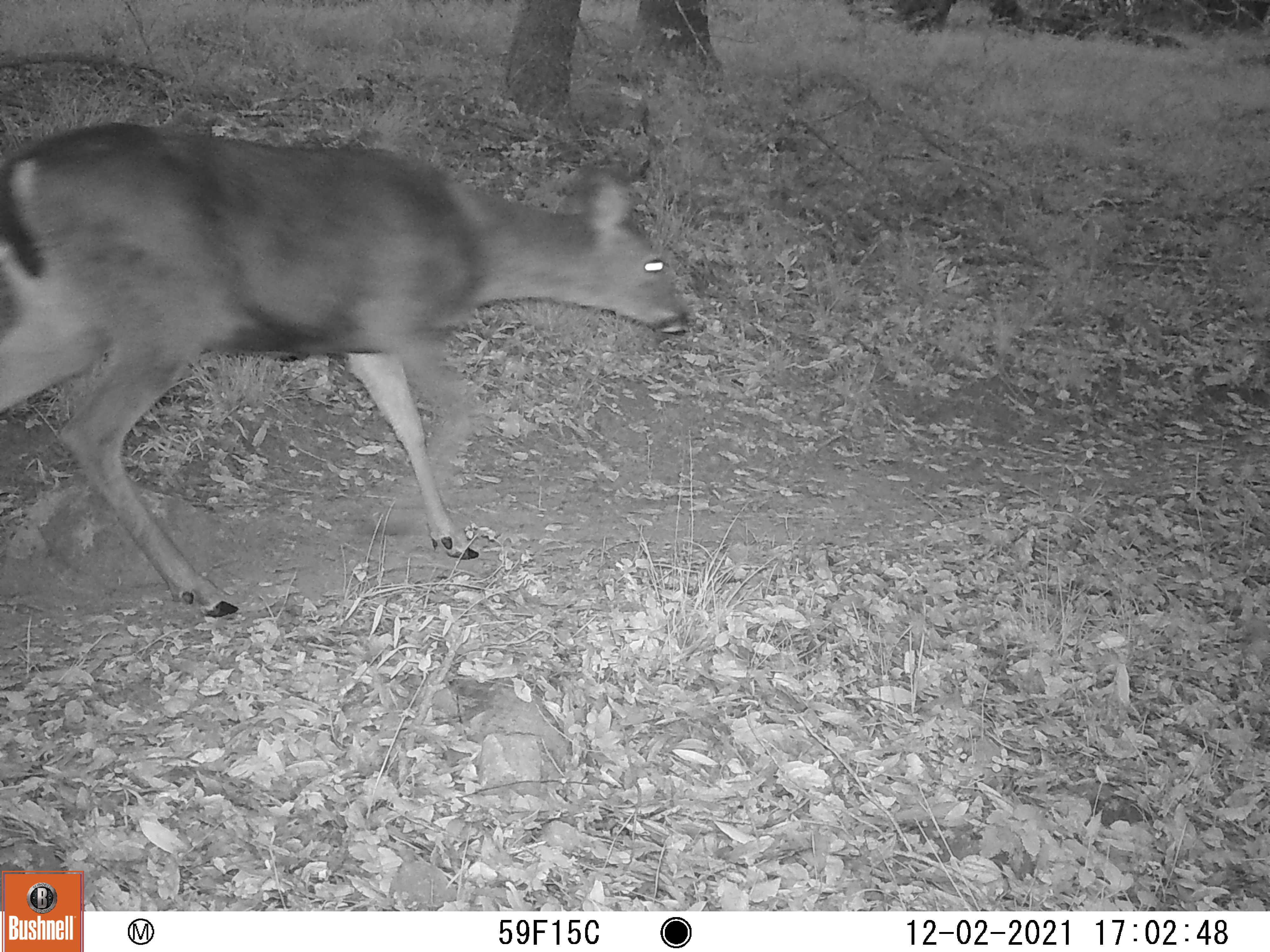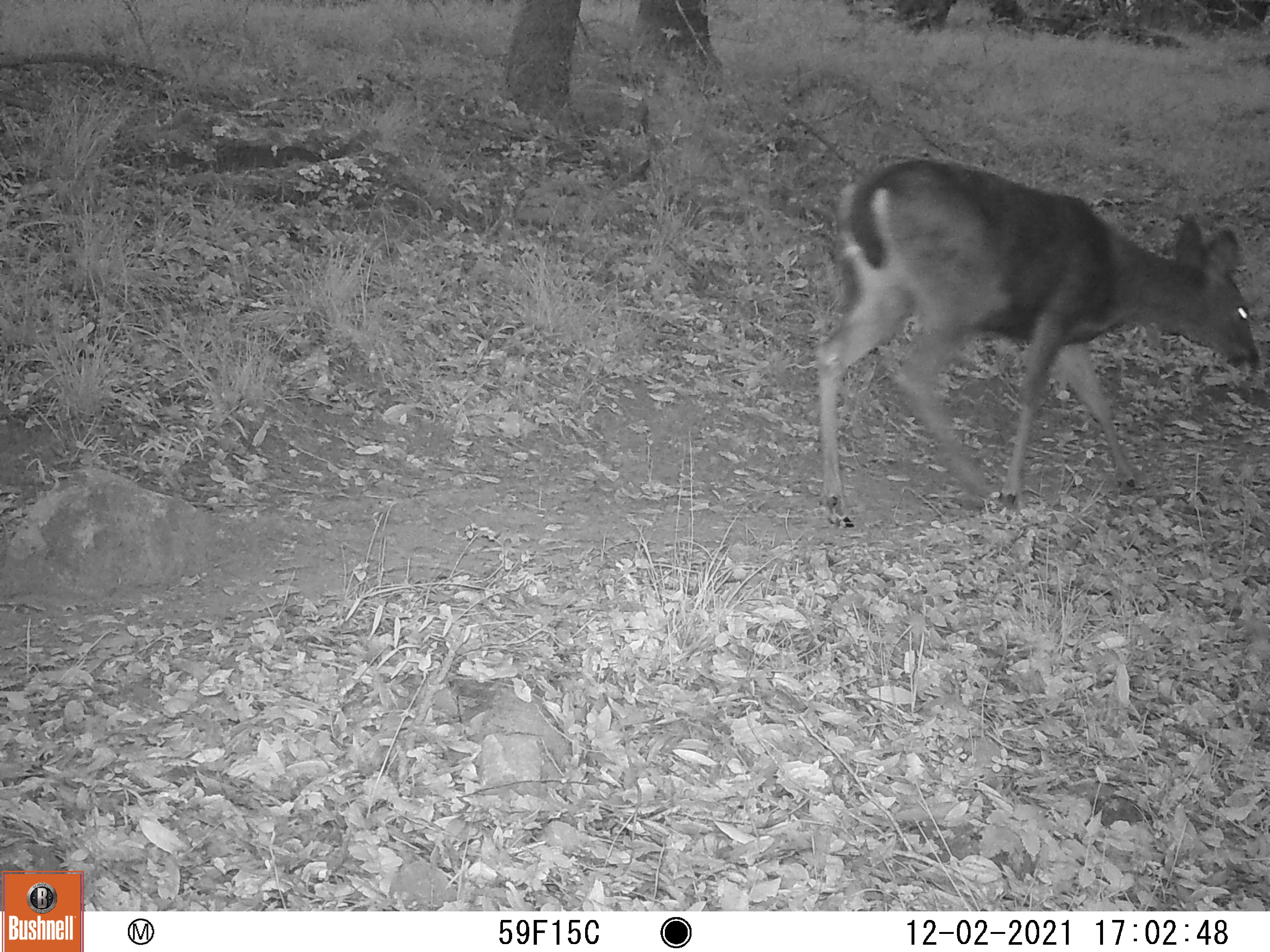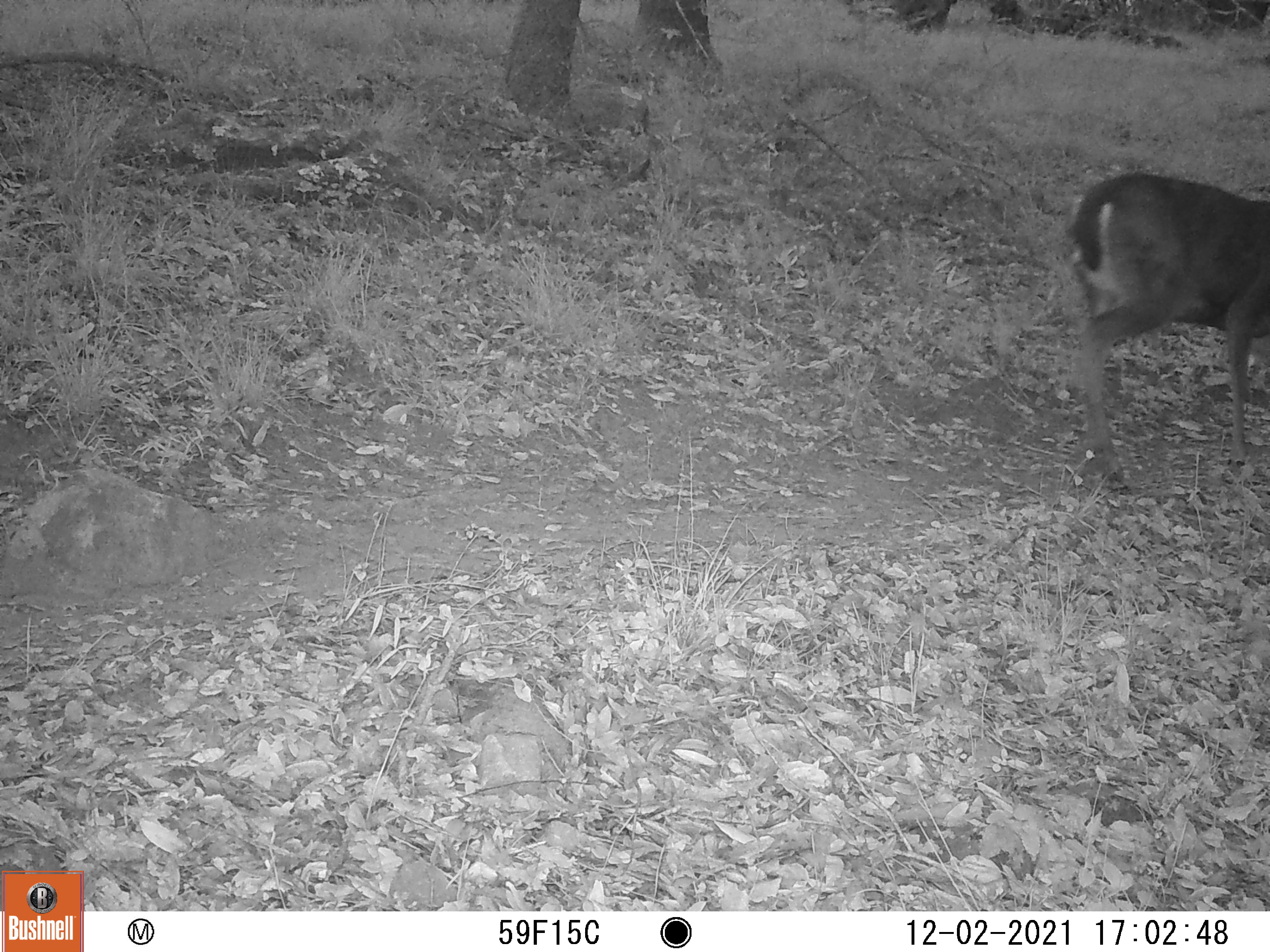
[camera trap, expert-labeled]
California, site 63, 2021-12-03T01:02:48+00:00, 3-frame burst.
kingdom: Animalia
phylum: Chordata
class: Mammalia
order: Artiodactyla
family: Cervidae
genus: Odocoileus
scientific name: Odocoileus hemionus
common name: mule deer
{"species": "mule deer (Odocoileus hemionus)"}